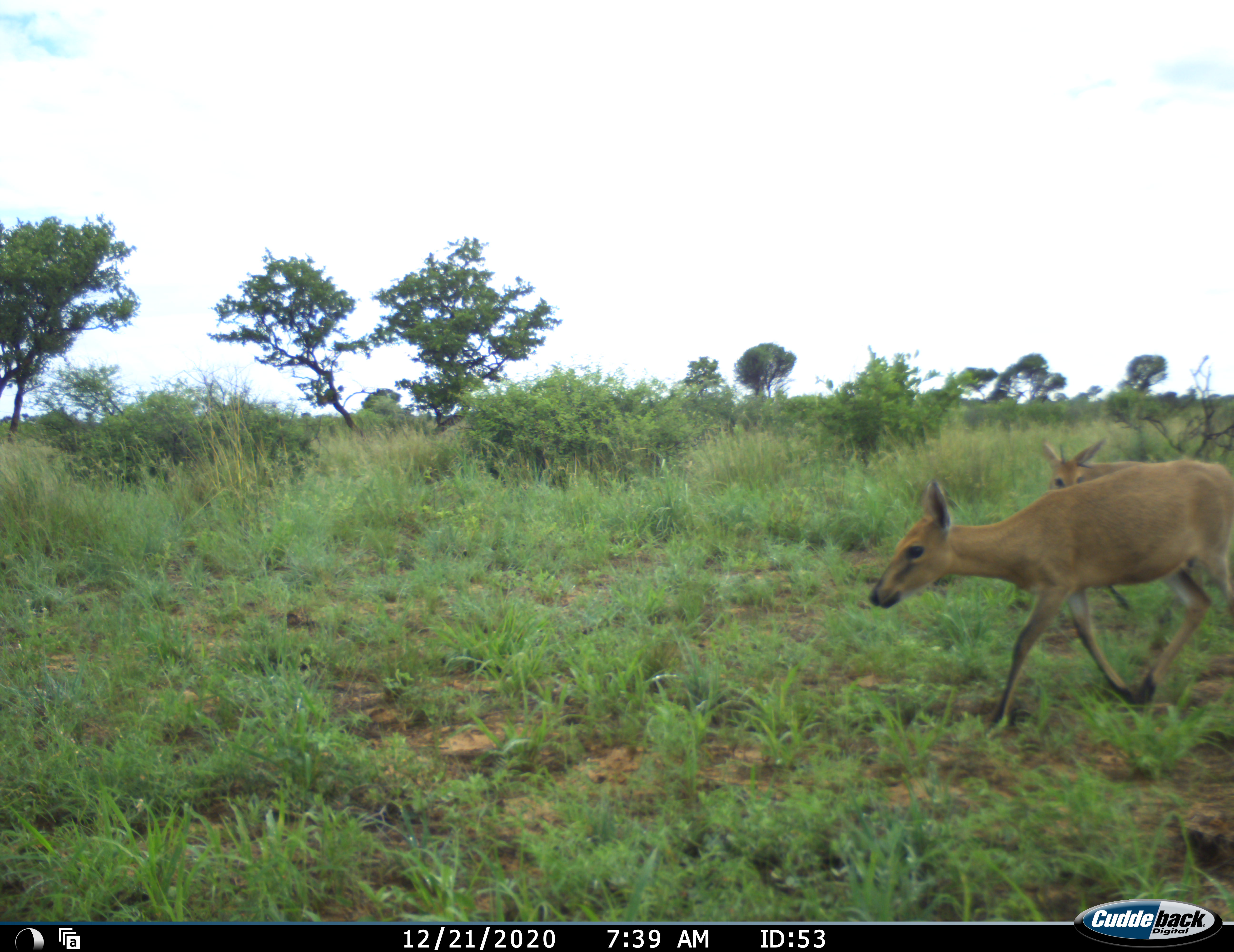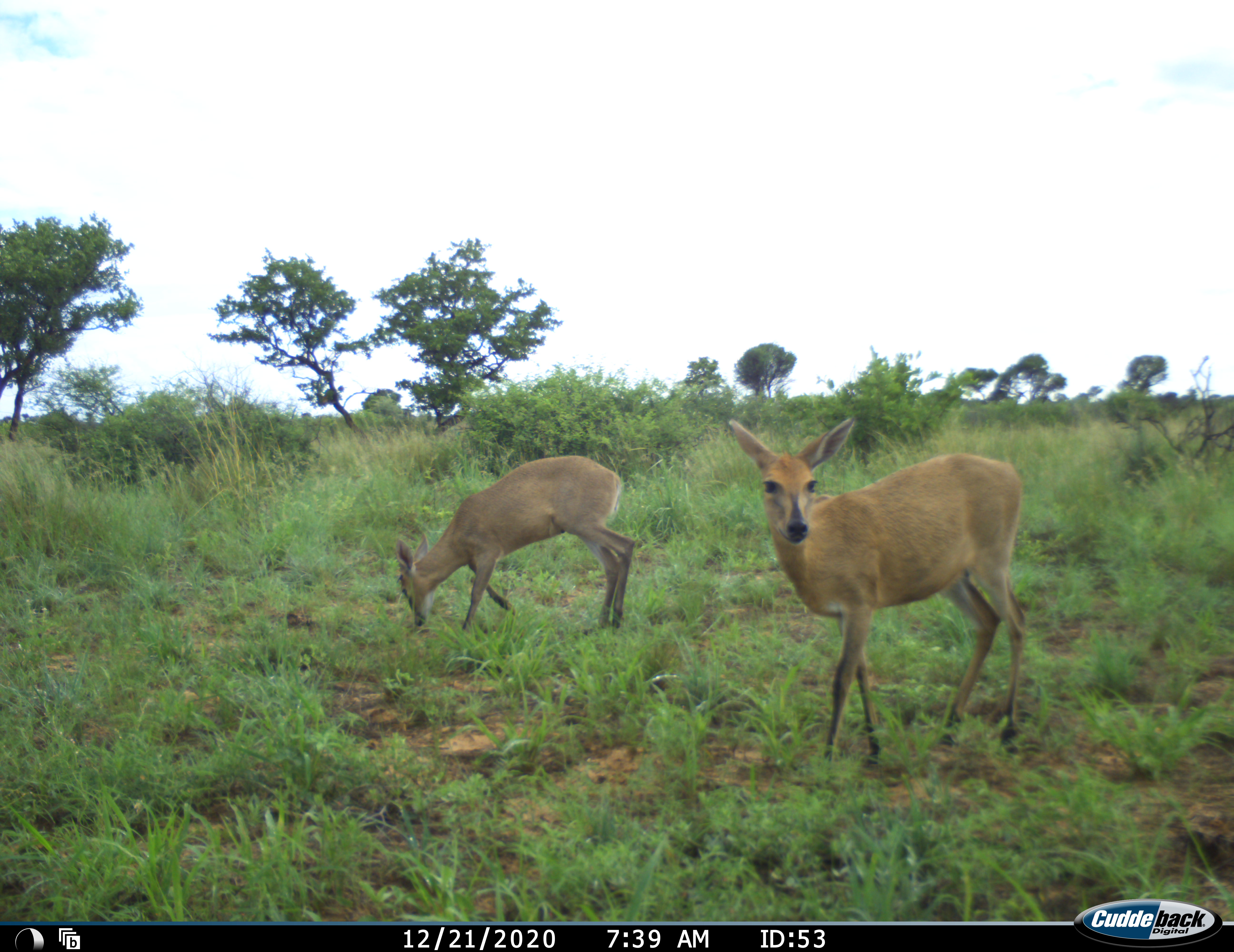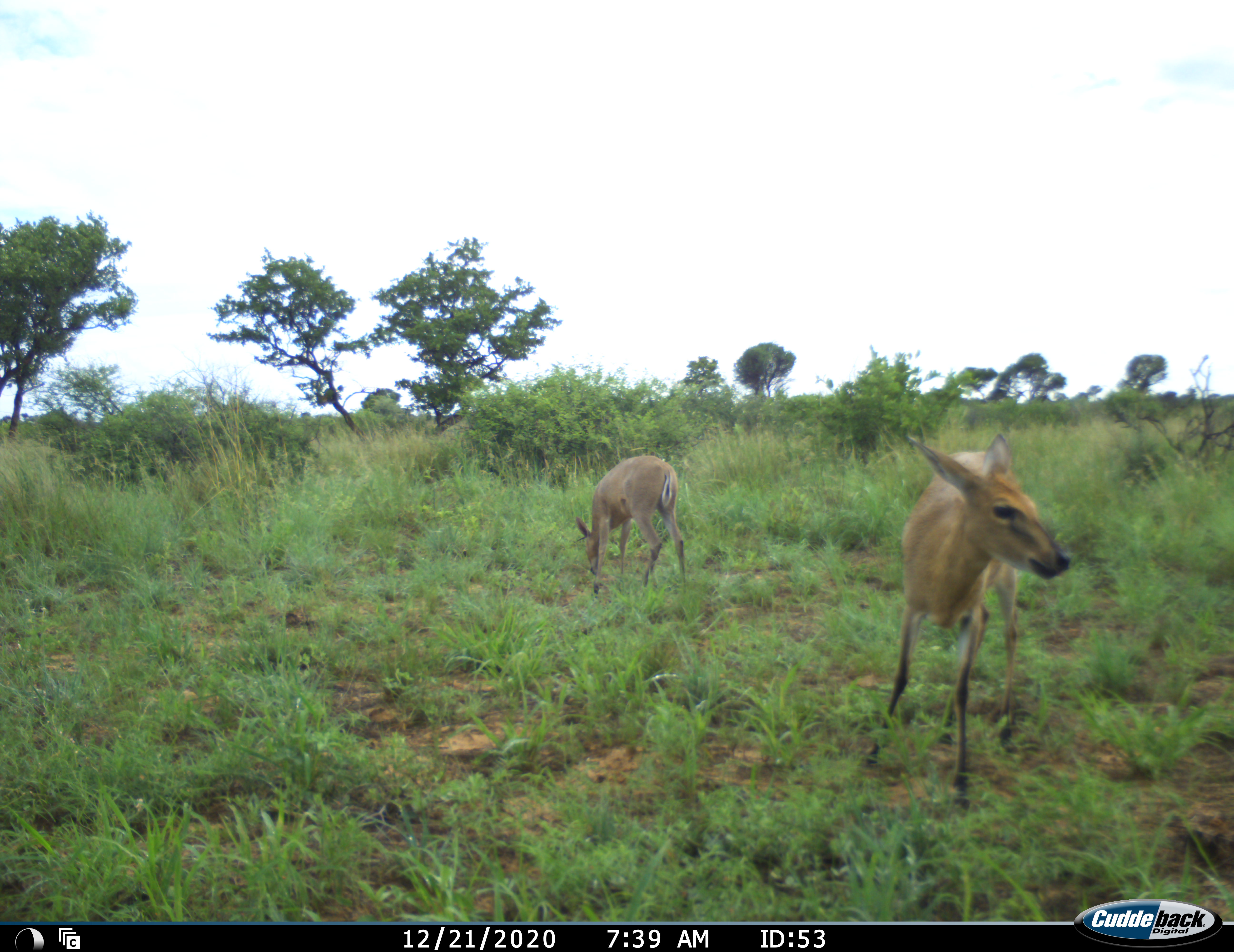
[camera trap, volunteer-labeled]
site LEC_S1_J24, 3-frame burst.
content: unidentified animal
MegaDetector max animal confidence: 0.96